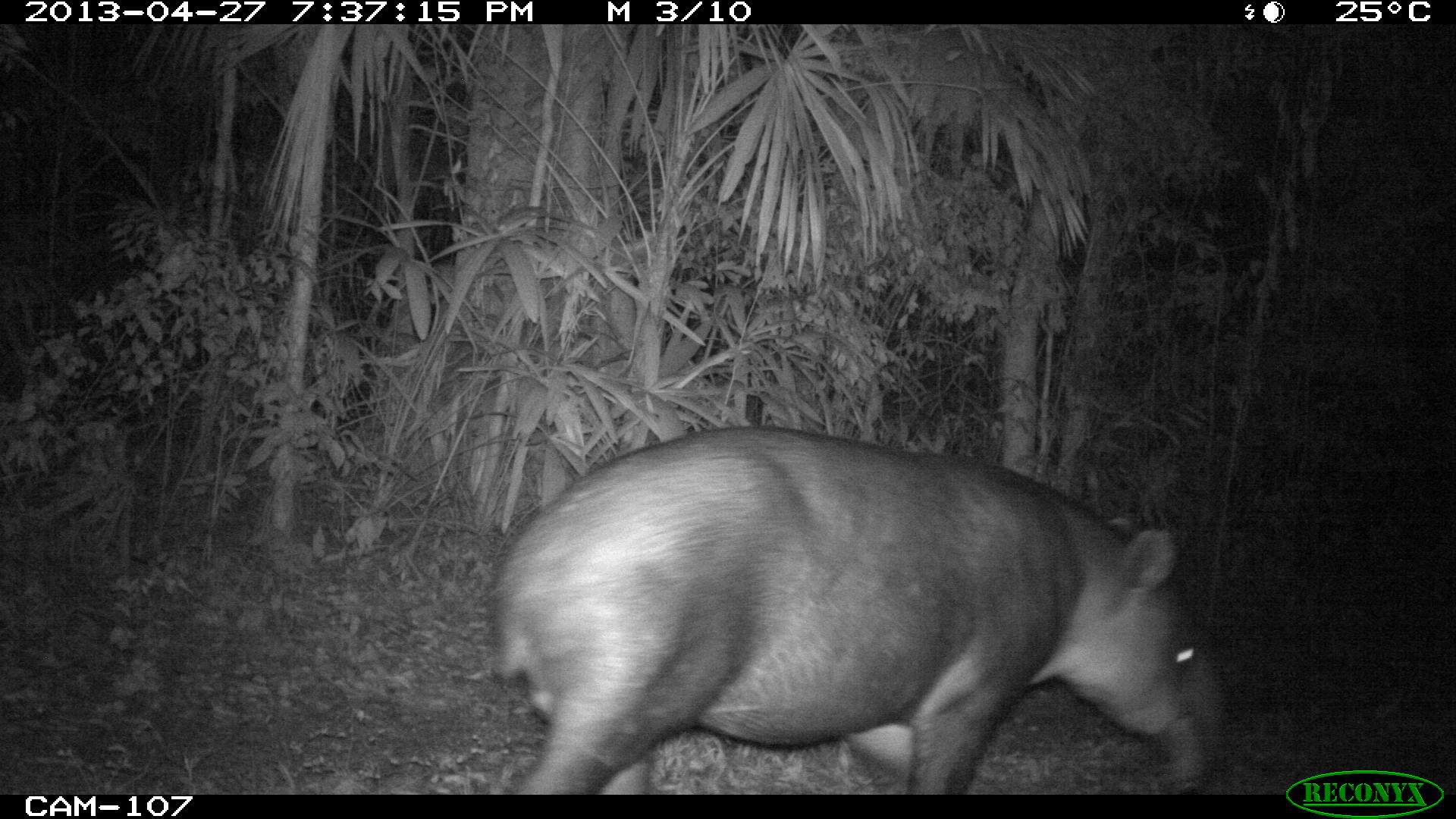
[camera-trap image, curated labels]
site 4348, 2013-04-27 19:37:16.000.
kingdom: Animalia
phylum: Chordata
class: Mammalia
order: Perissodactyla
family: Tapiridae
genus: Tapirus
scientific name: Tapirus bairdii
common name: baird's tapir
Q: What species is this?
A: Tapirus bairdii (baird's tapir).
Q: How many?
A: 1.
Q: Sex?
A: Male.